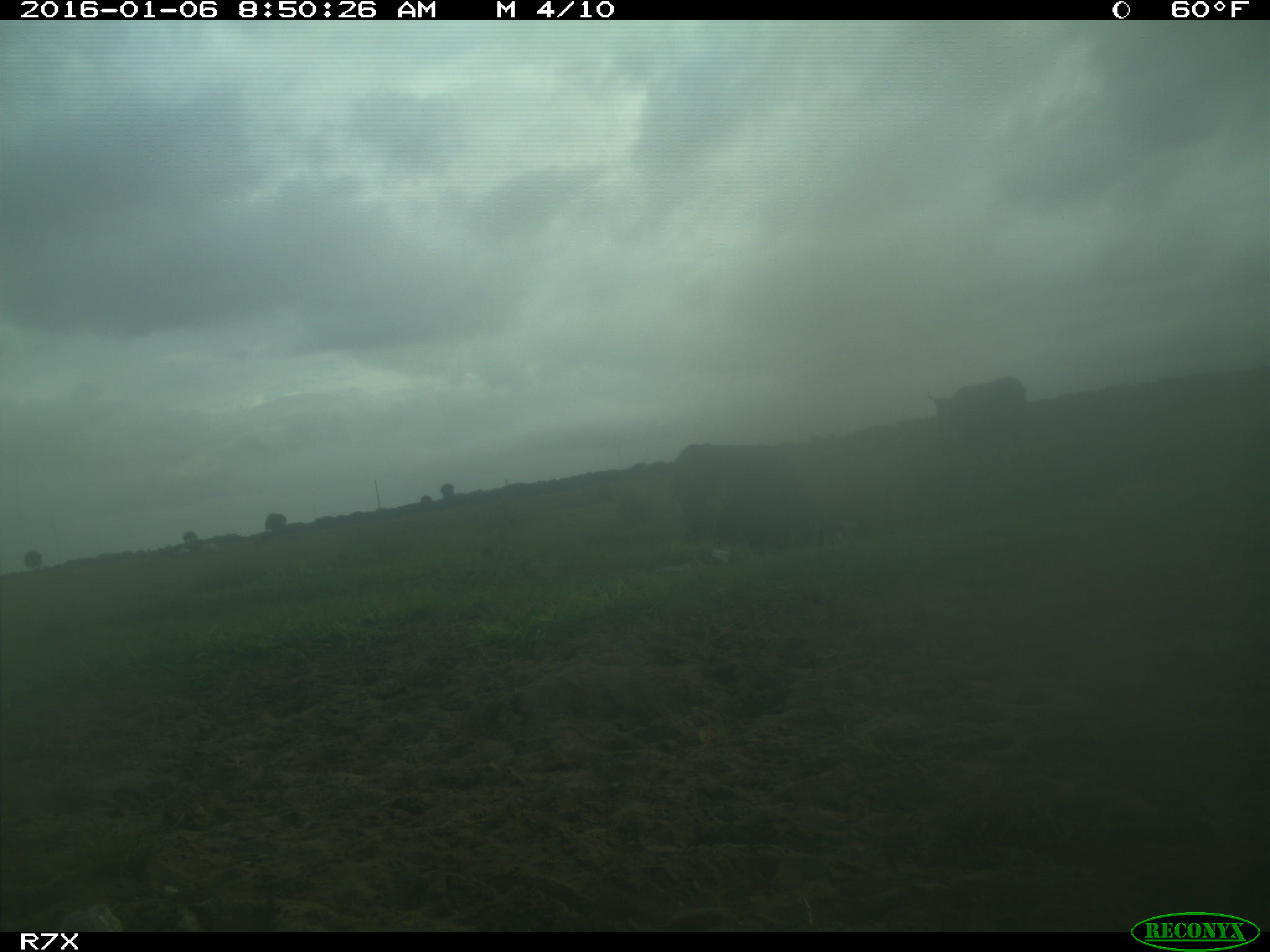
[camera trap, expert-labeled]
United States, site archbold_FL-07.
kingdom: Animalia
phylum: Chordata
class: Mammalia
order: Artiodactyla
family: Bovidae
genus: Bos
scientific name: Bos taurus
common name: domestic cow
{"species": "Bos taurus (domestic cow)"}